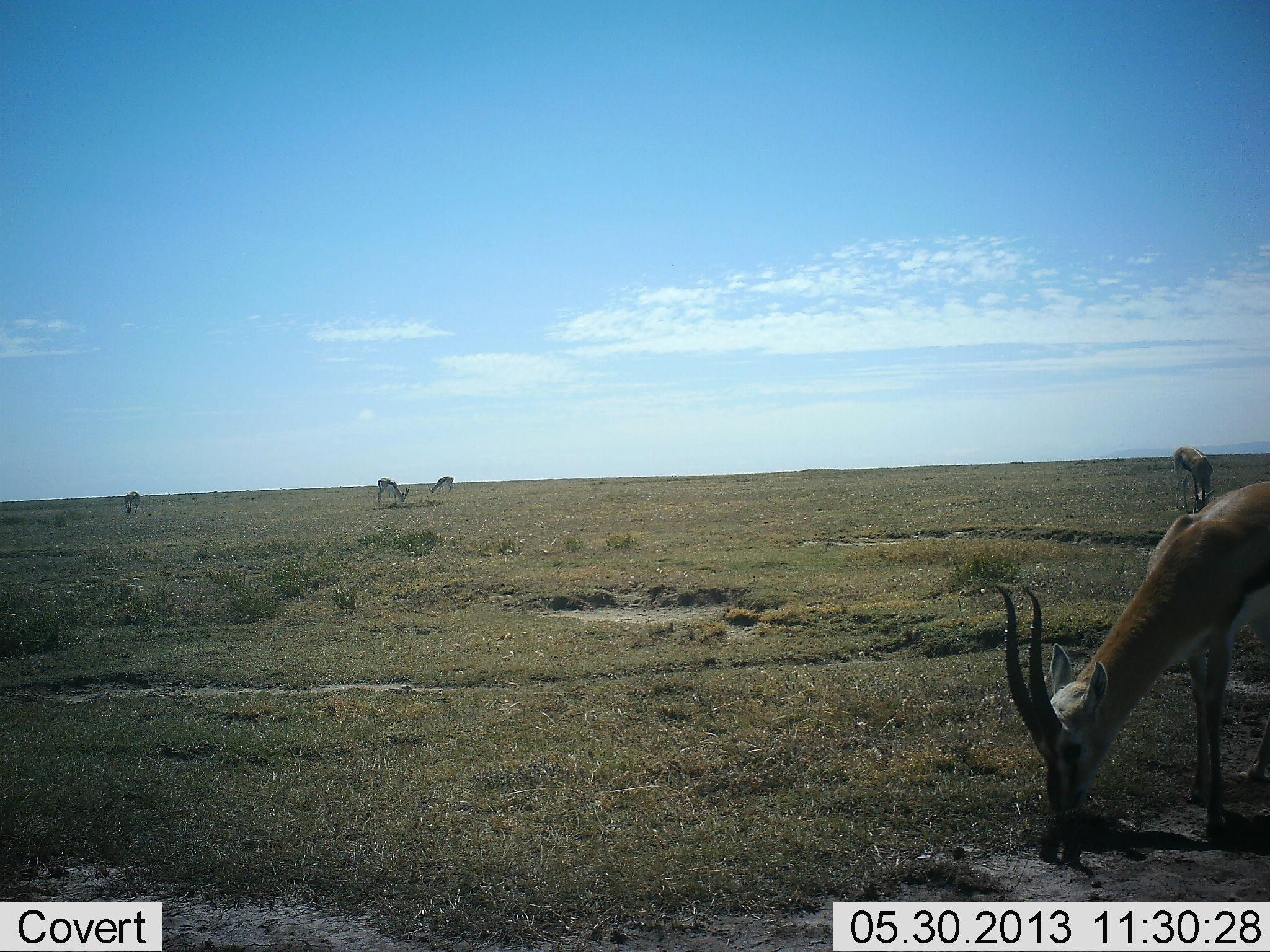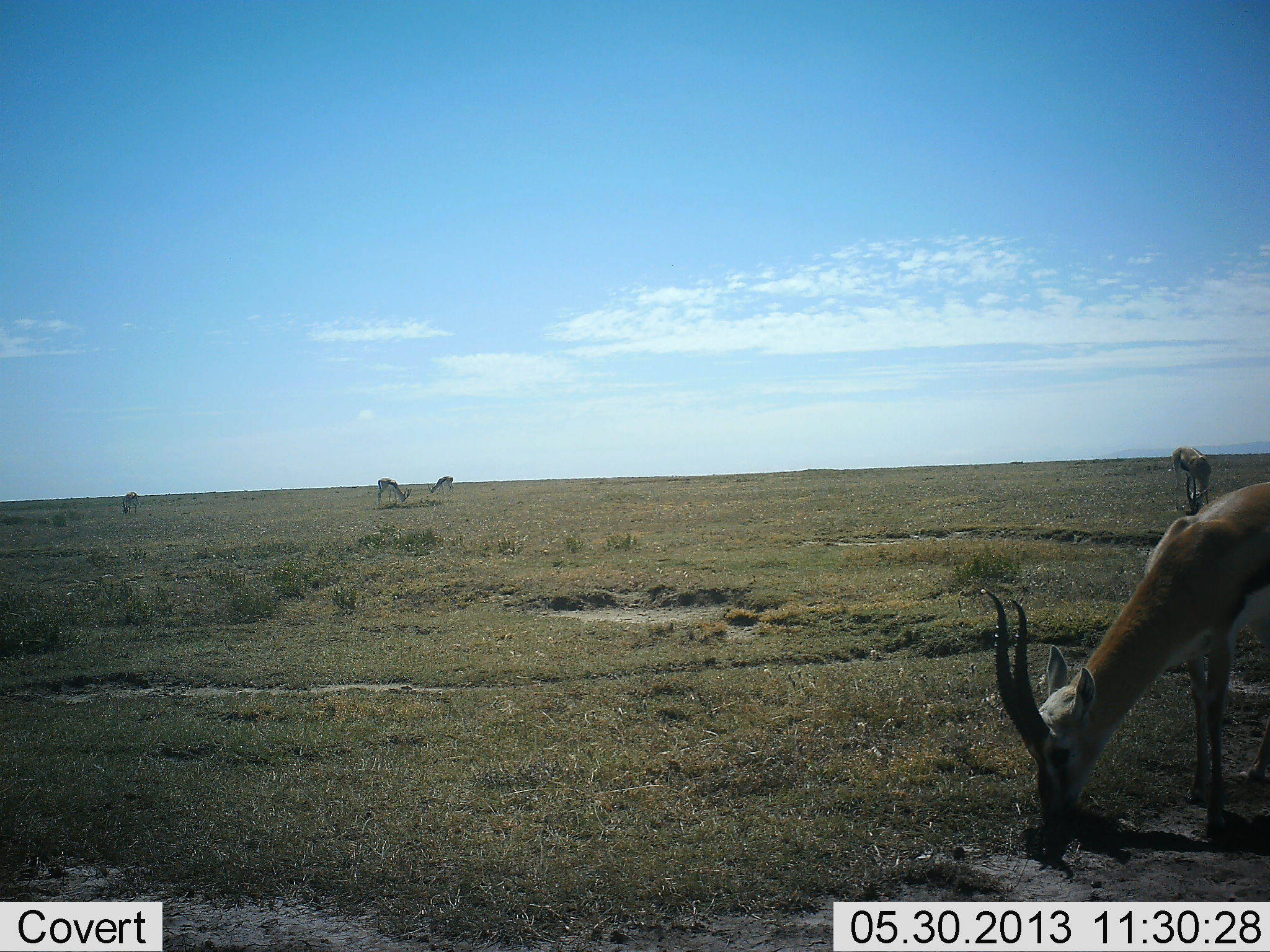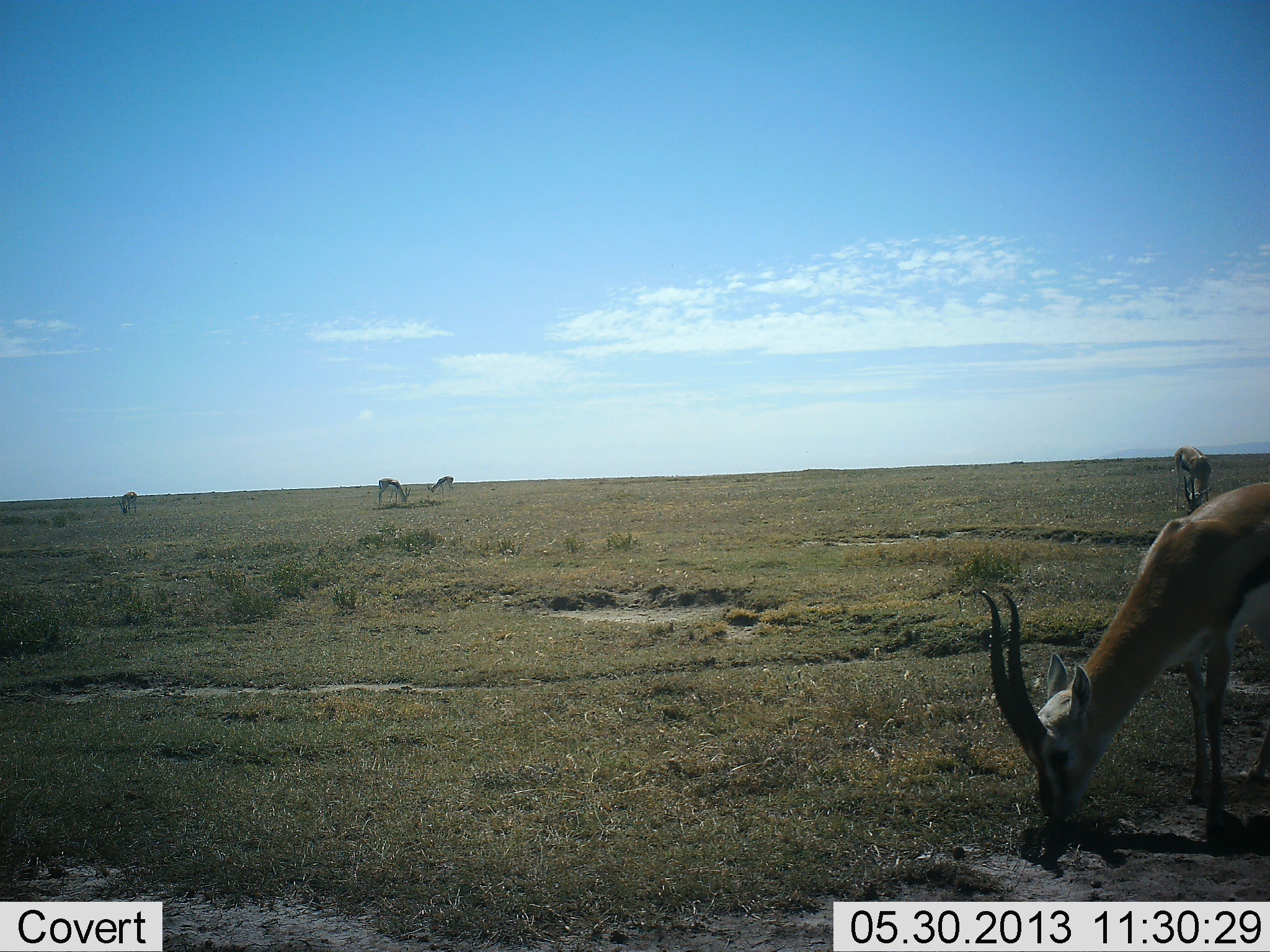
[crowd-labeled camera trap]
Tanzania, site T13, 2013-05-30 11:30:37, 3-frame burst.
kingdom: Animalia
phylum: Chordata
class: Mammalia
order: Artiodactyla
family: Bovidae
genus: Eudorcas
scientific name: Eudorcas thomsonii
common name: thomson's gazelle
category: gazellethomsons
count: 5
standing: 20%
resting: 0%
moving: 0%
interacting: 0%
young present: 0%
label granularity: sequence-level